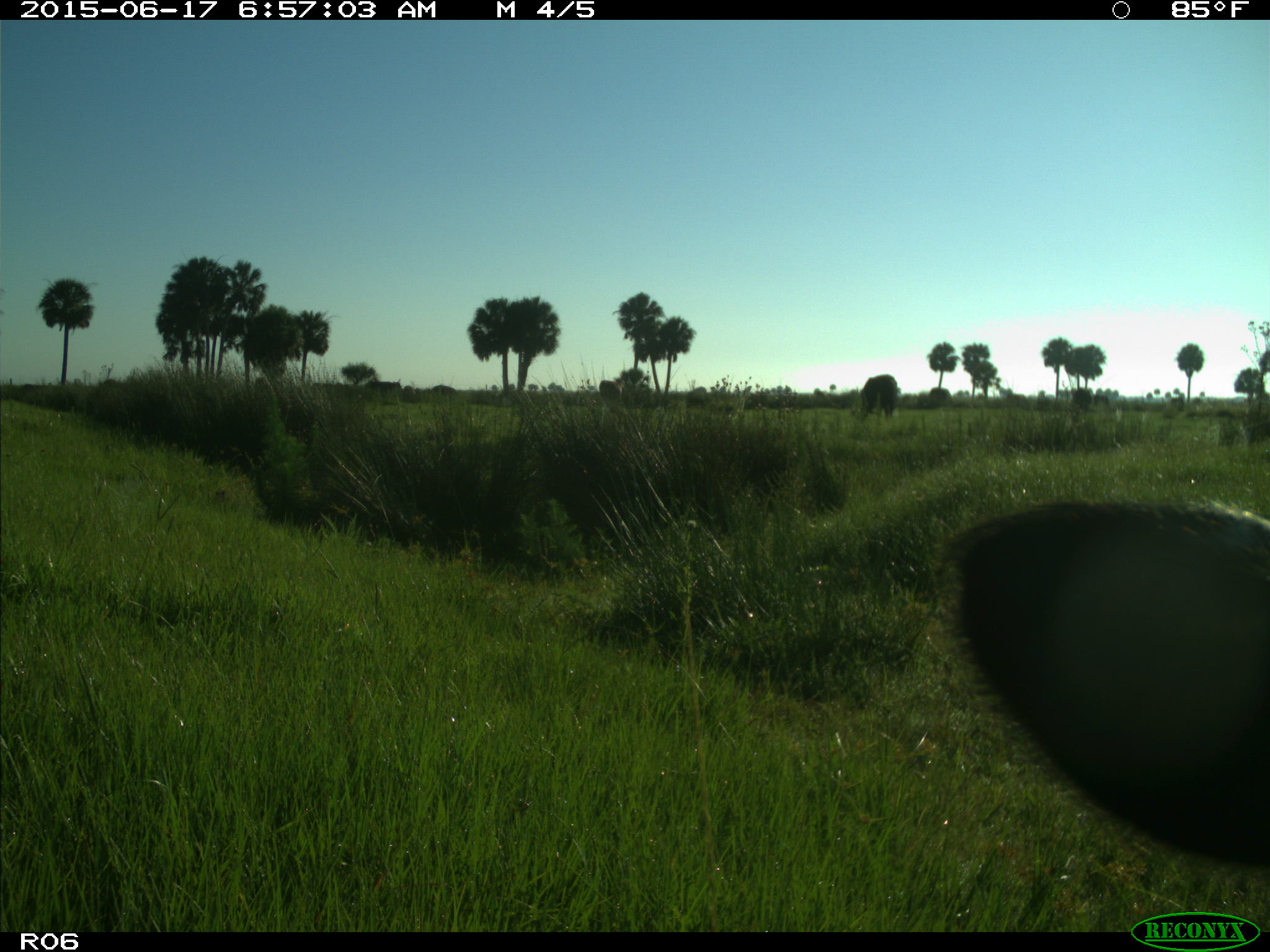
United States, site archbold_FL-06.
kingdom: Animalia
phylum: Chordata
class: Mammalia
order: Artiodactyla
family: Bovidae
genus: Bos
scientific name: Bos taurus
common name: domestic cow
Bos taurus (domestic cow).